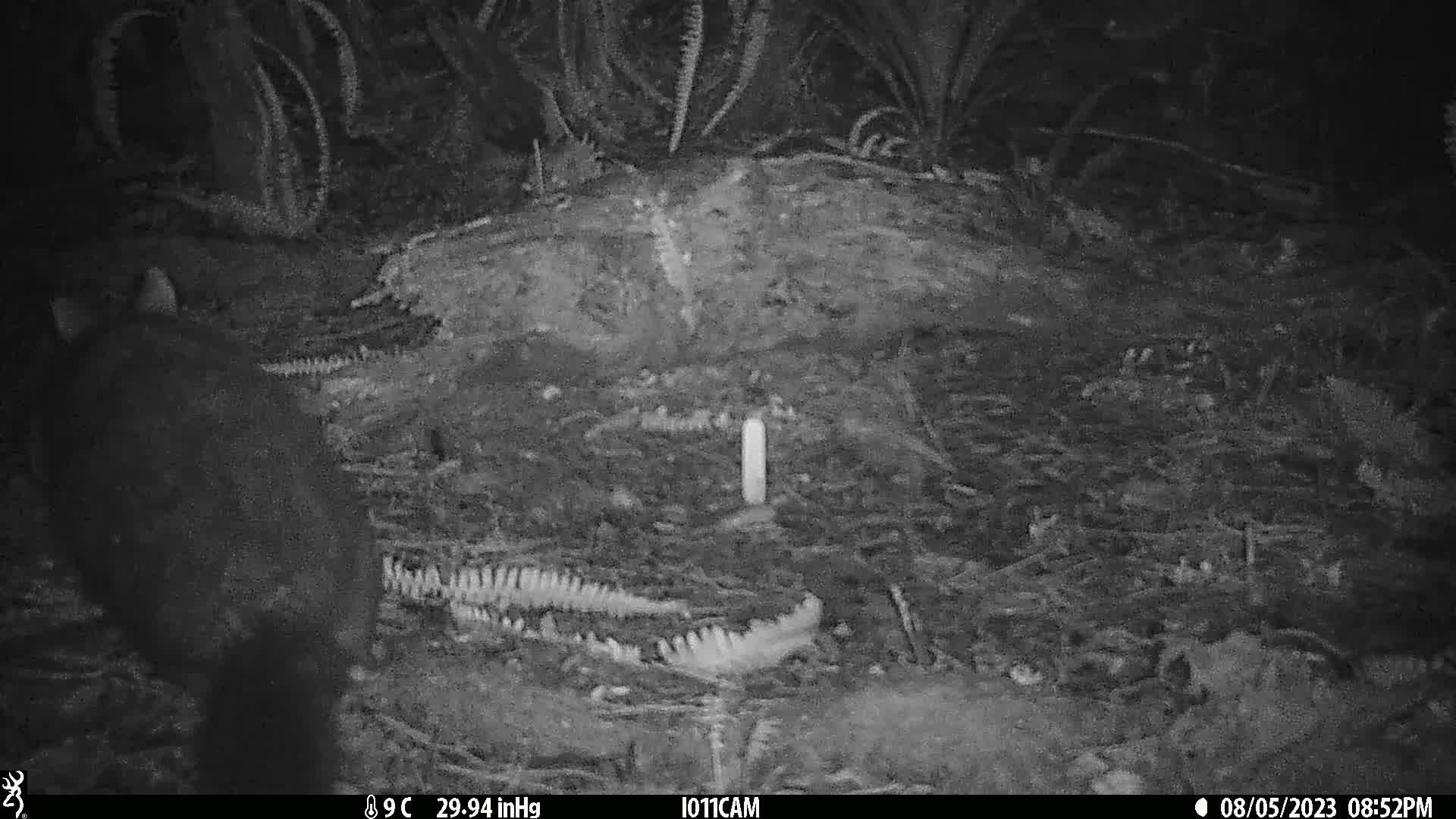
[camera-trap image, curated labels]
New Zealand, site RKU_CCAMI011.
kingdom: Animalia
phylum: Chordata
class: Mammalia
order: Diprotodontia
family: Phalangeridae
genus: Trichosurus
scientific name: Trichosurus vulpecula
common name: common brushtail possum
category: possum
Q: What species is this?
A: Possum (common brushtail possum) (Trichosurus vulpecula).